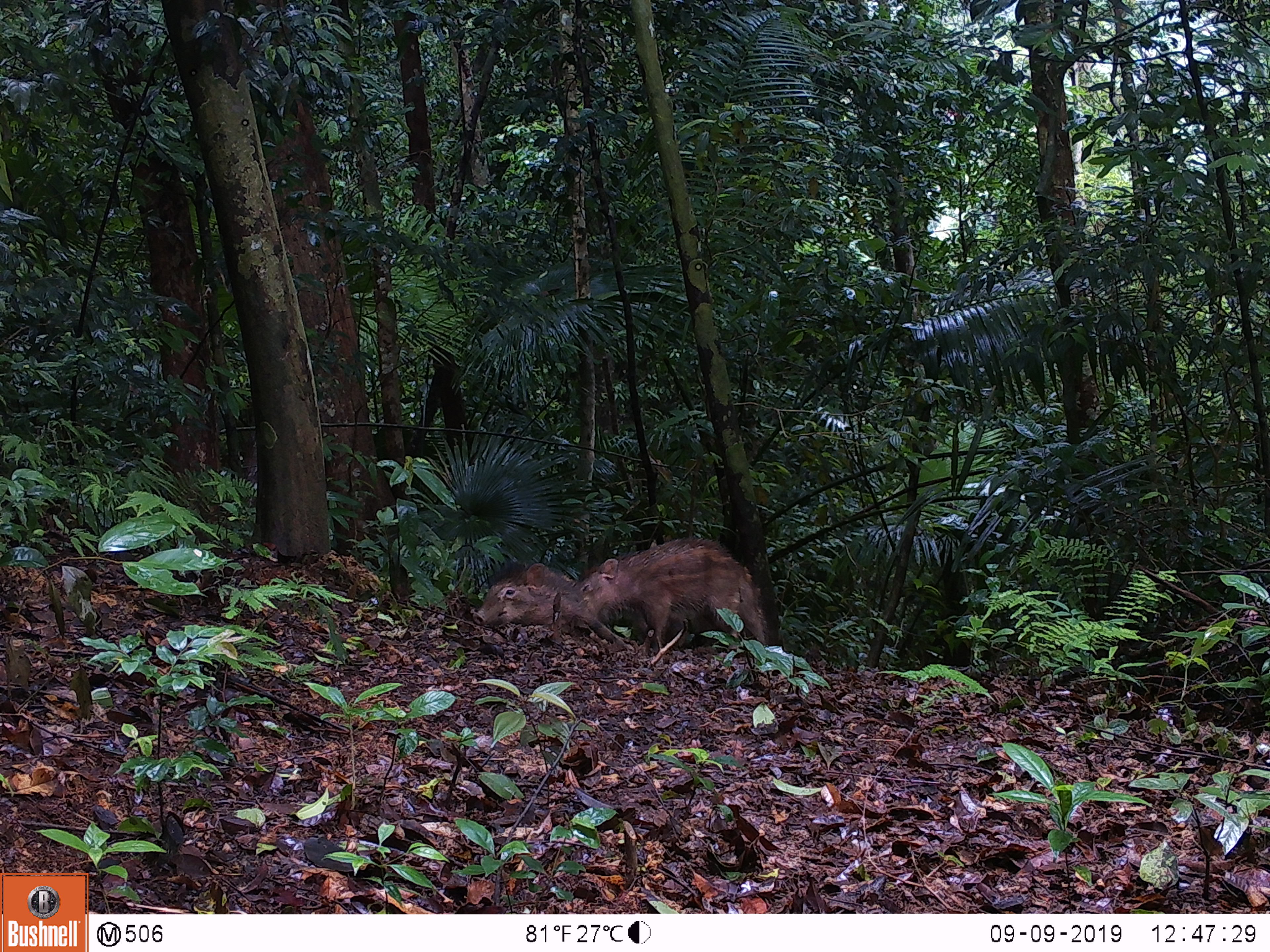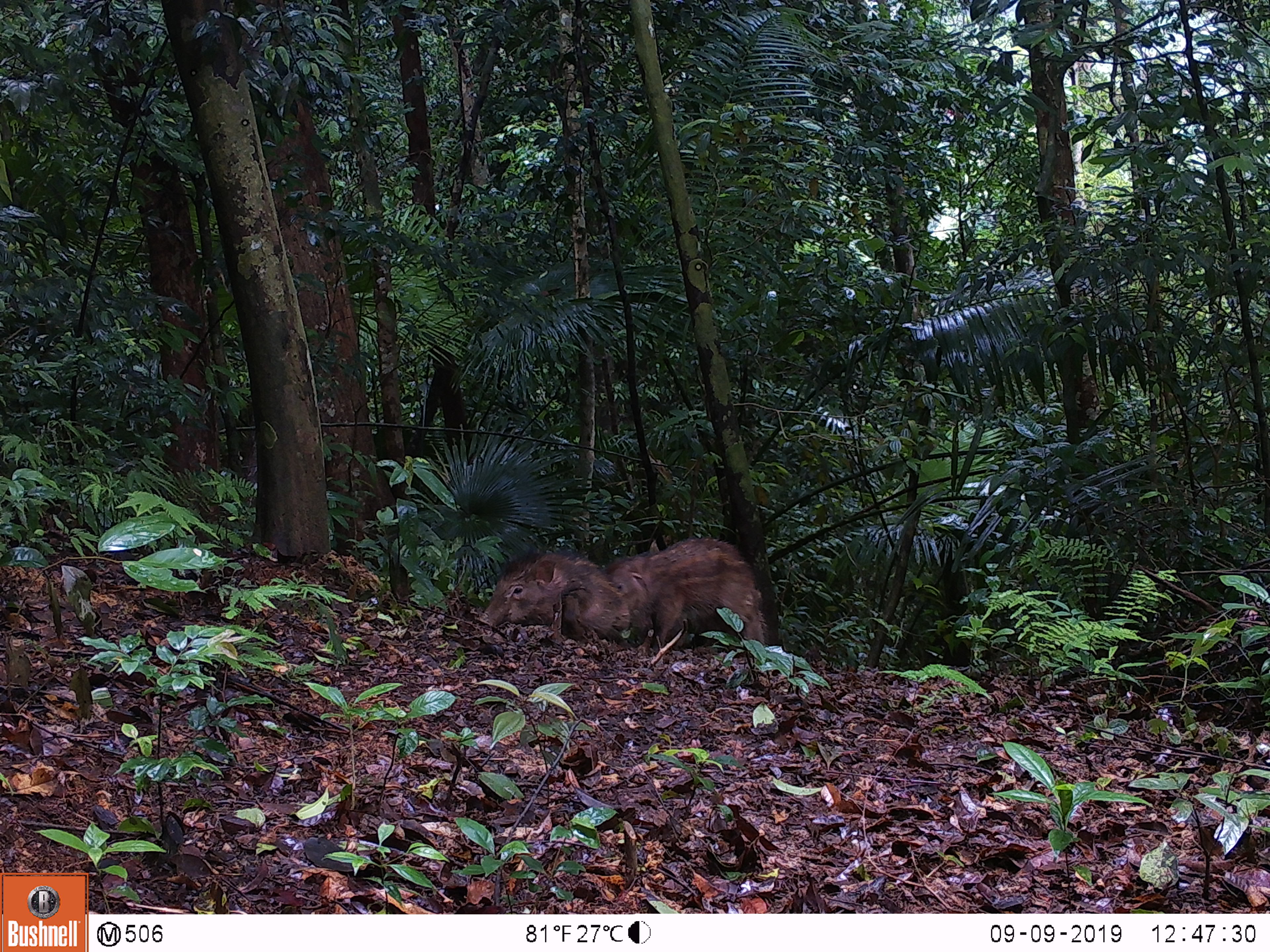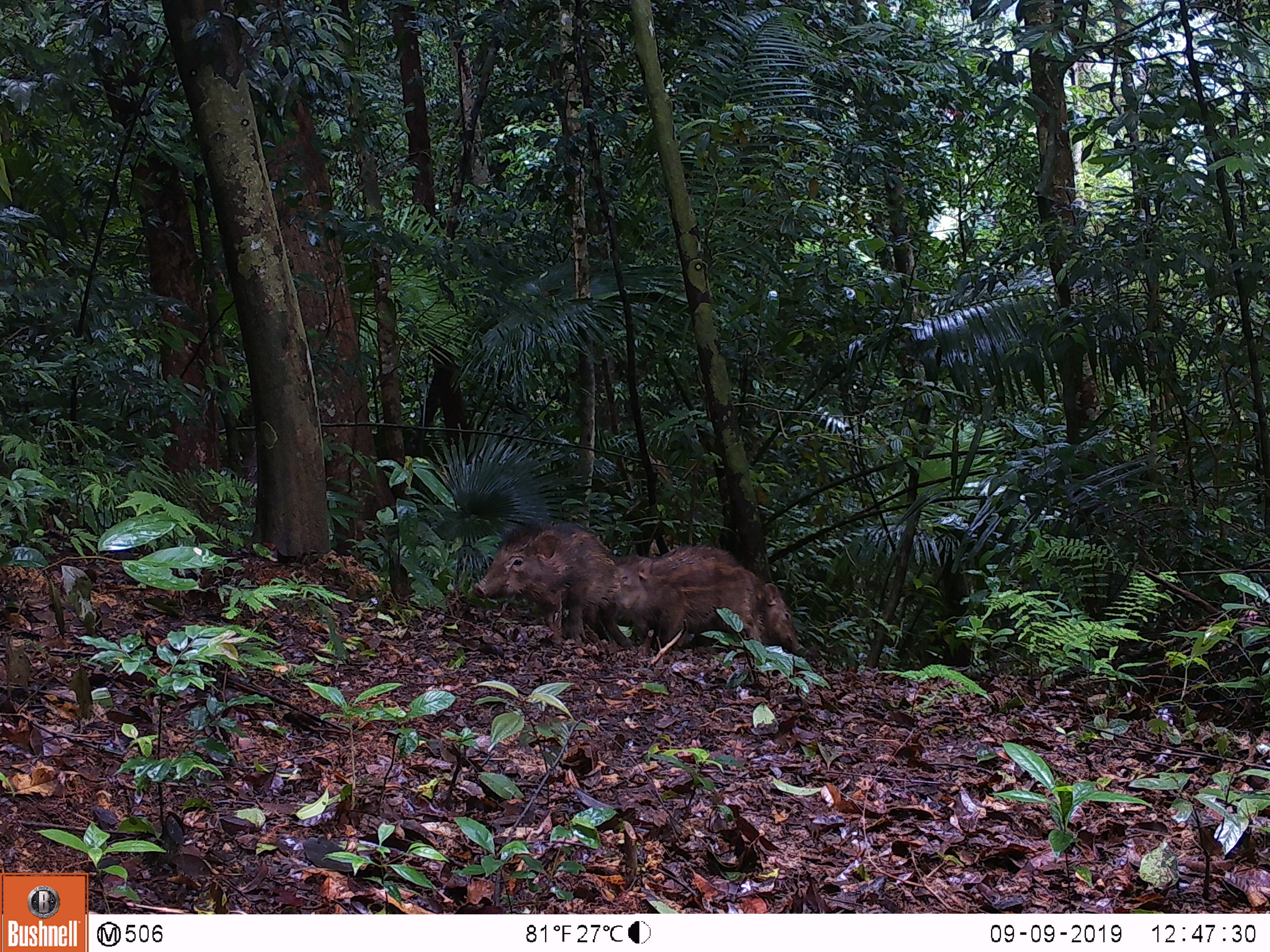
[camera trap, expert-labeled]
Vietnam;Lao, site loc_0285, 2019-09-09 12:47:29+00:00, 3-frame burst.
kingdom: Animalia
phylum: Chordata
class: Mammalia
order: Artiodactyla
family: Suidae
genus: Sus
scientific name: Sus scrofa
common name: eurasian wild pig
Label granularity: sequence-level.